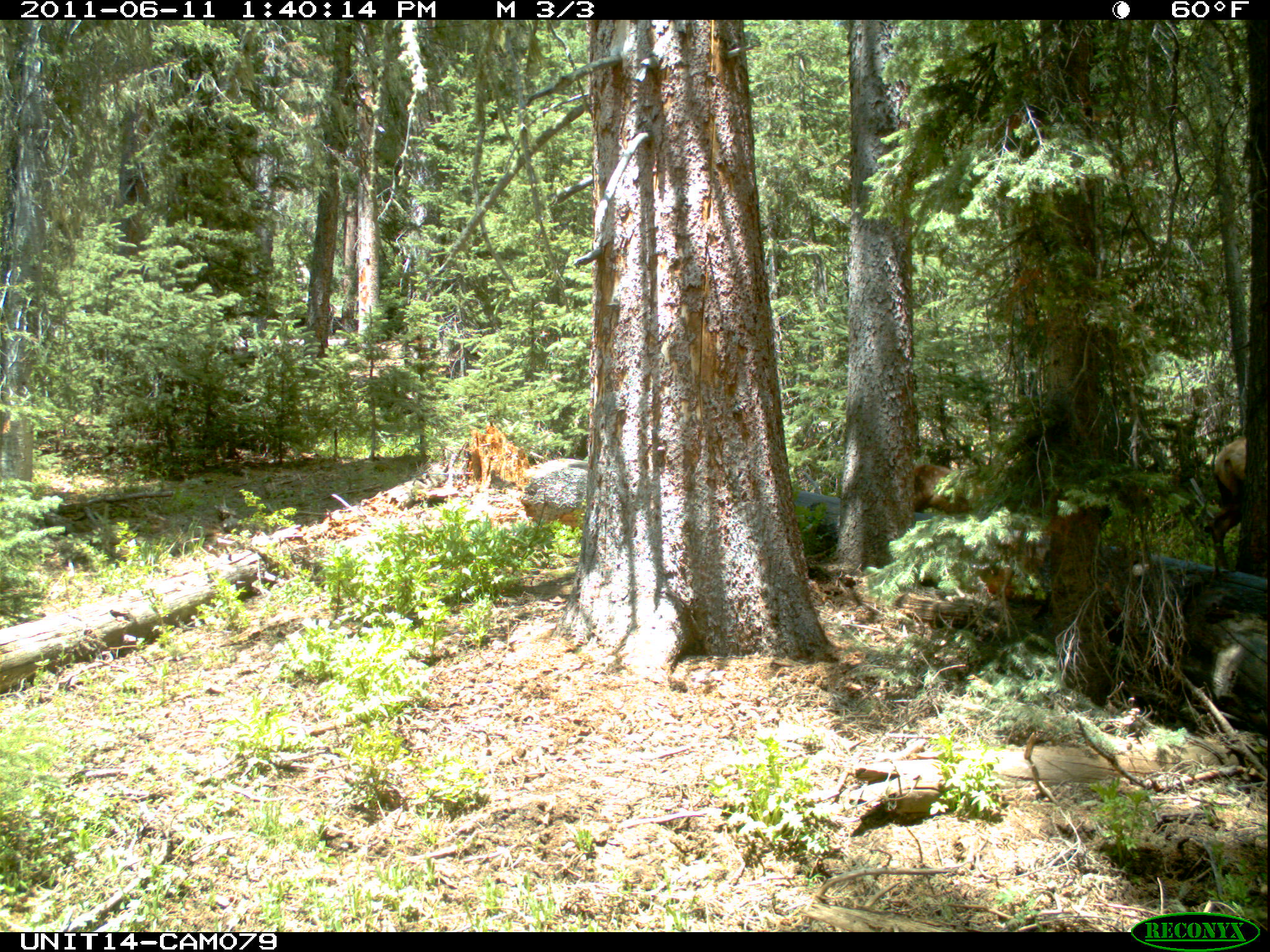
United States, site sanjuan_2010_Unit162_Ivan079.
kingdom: Animalia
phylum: Chordata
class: Mammalia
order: Artiodactyla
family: Cervidae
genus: Cervus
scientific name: Cervus elaphus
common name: red deer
Cervus elaphus (red deer).